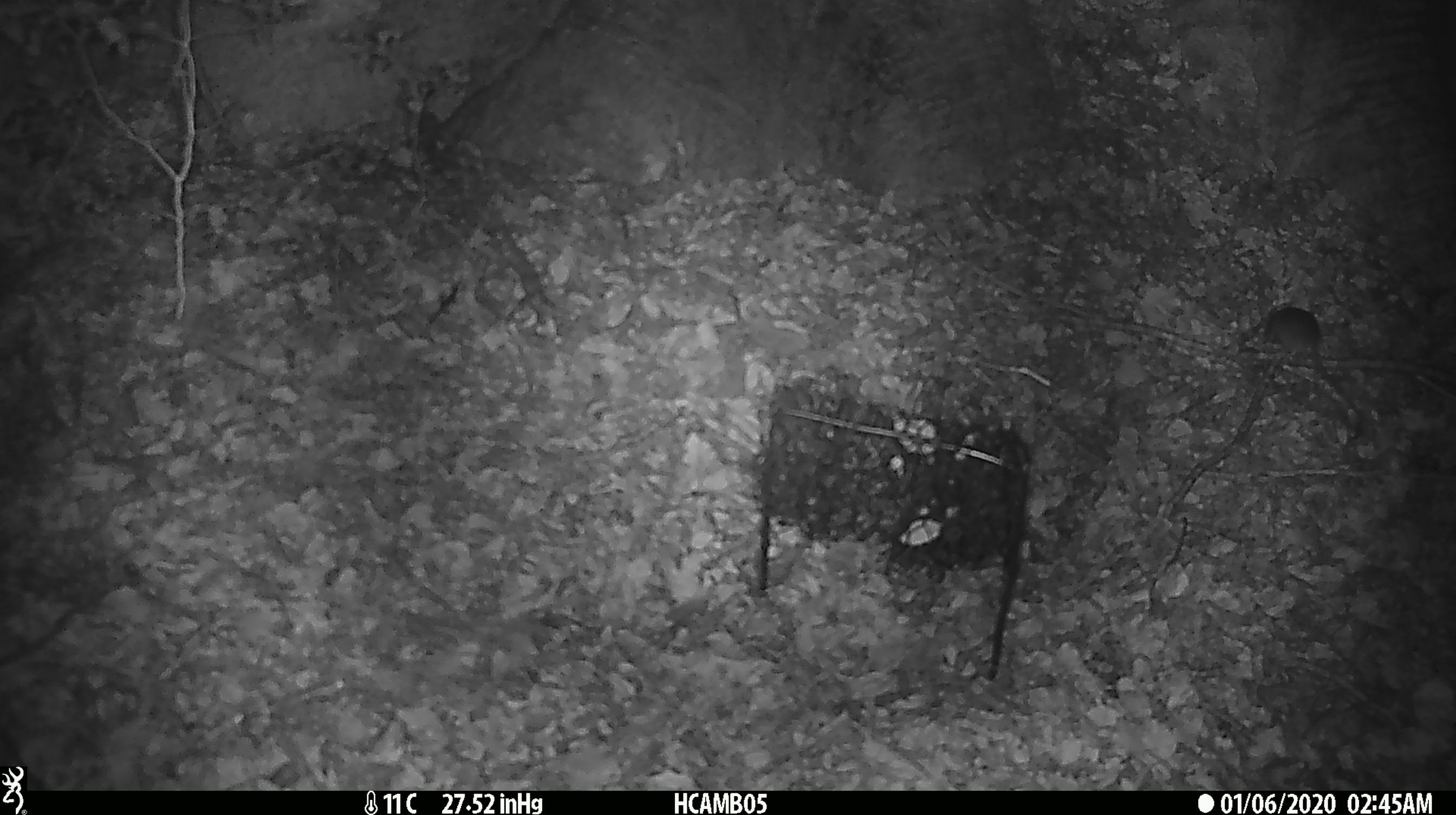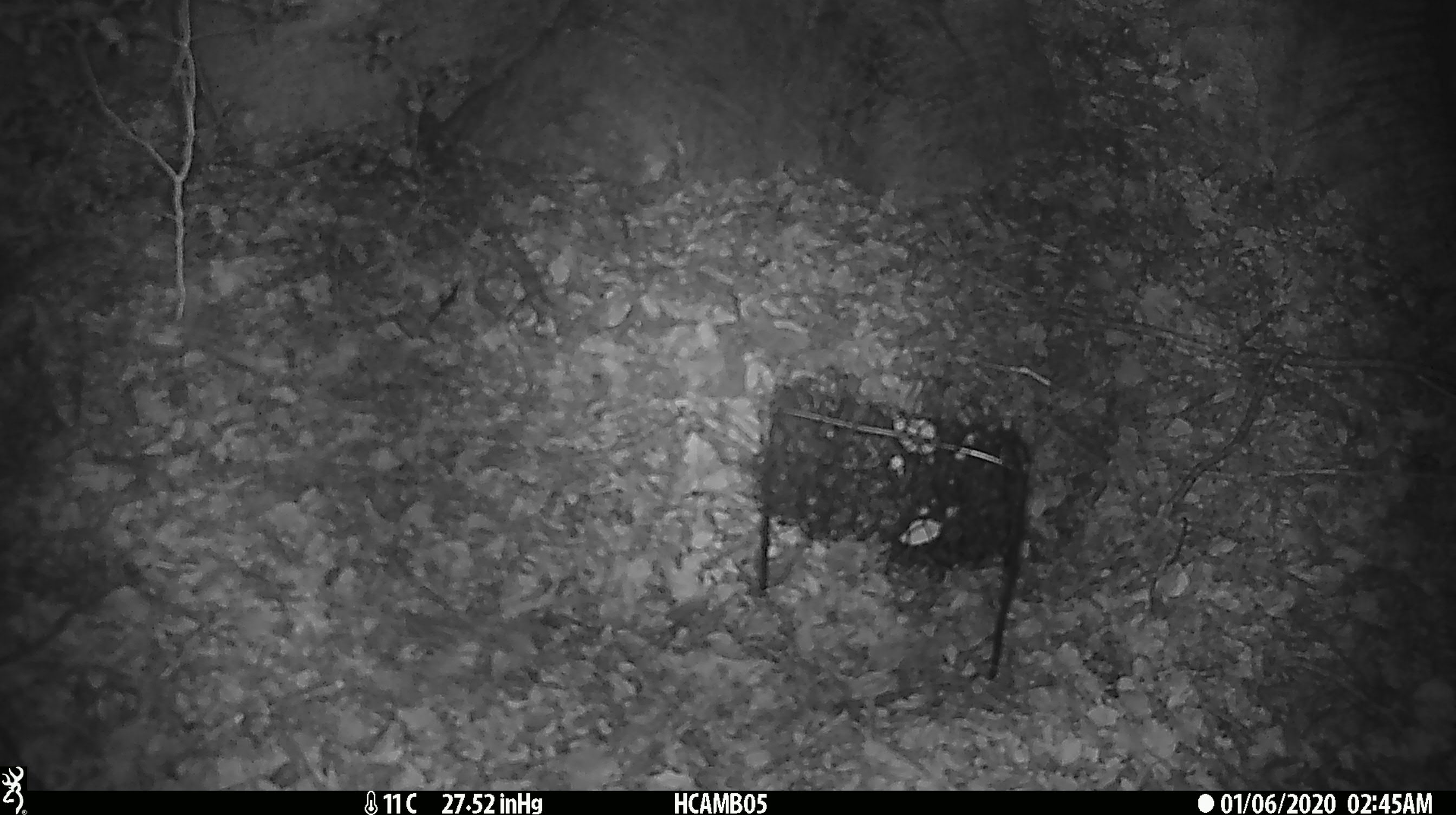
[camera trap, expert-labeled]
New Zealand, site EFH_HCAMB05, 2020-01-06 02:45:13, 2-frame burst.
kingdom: Animalia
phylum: Chordata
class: Mammalia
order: Rodentia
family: Muridae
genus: Mus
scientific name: Mus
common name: mouse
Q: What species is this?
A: Mouse (Mus).